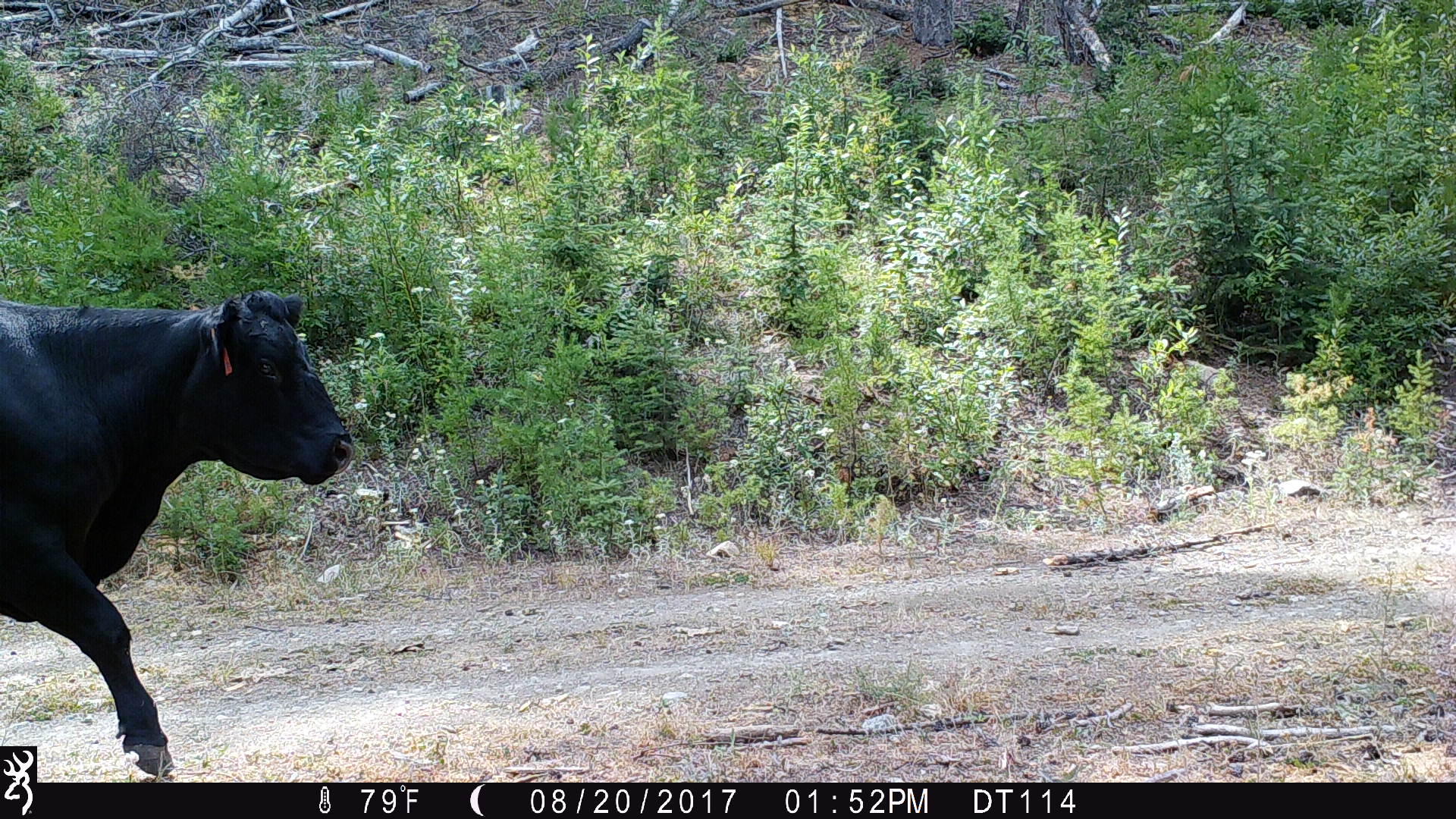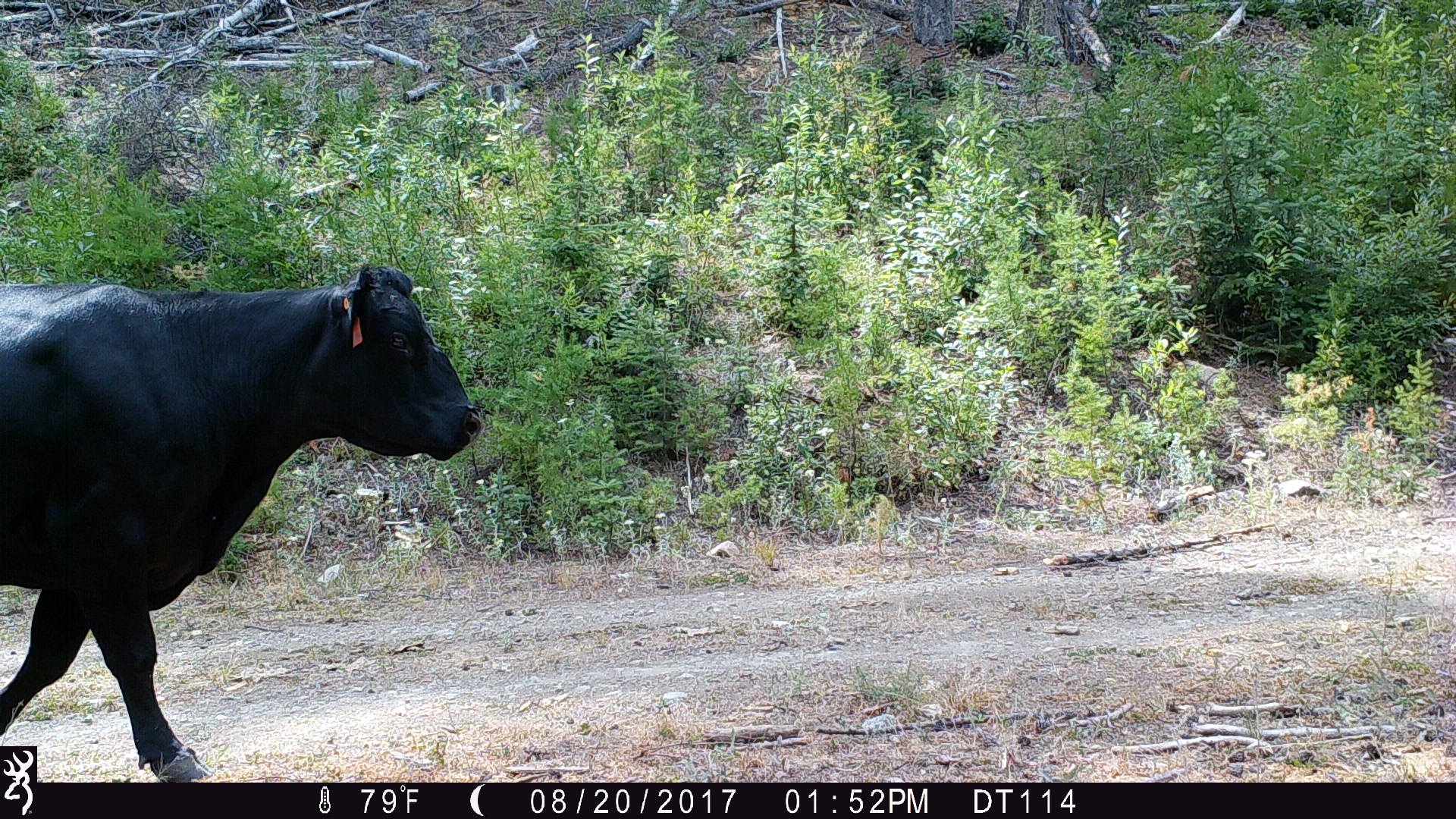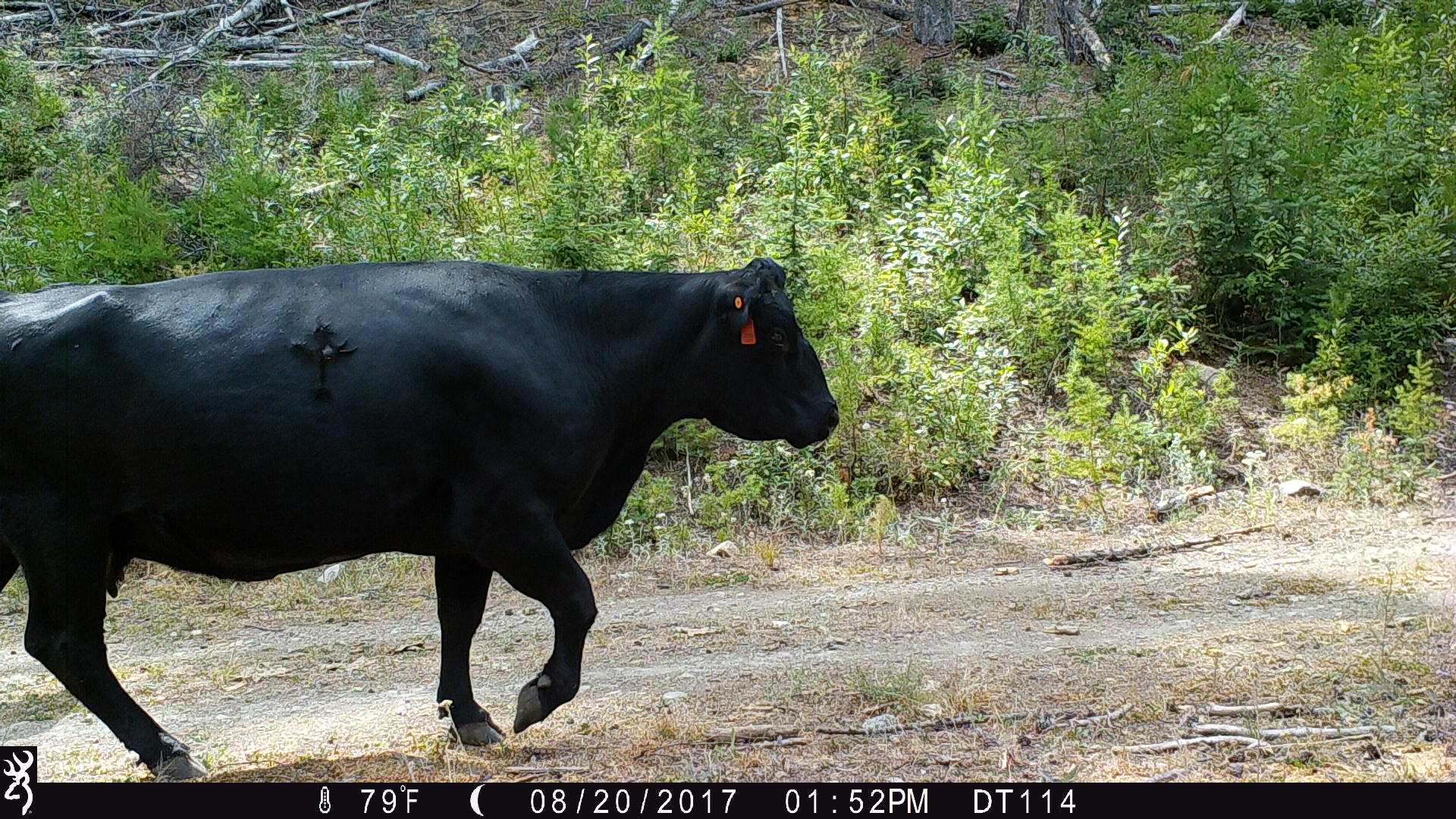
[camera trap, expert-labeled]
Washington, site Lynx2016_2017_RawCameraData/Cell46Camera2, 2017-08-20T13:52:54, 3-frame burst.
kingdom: Animalia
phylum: Chordata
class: Mammalia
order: Artiodactyla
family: Bovidae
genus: Bos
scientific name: Bos taurus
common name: domestic cattle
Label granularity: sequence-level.